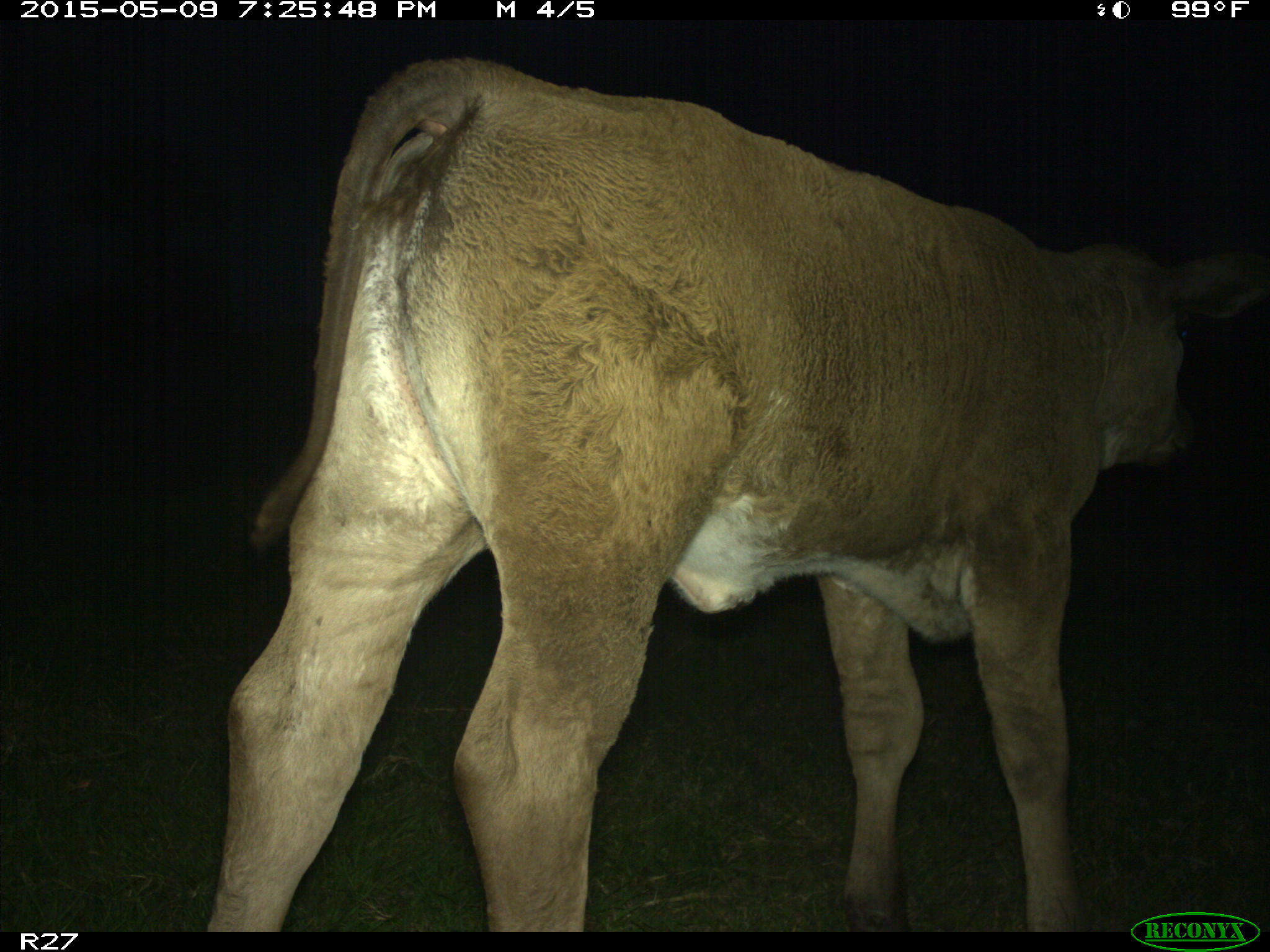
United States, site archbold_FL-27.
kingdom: Animalia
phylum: Chordata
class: Mammalia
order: Artiodactyla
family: Bovidae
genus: Bos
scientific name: Bos taurus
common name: domestic cow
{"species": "Bos taurus (domestic cow)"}